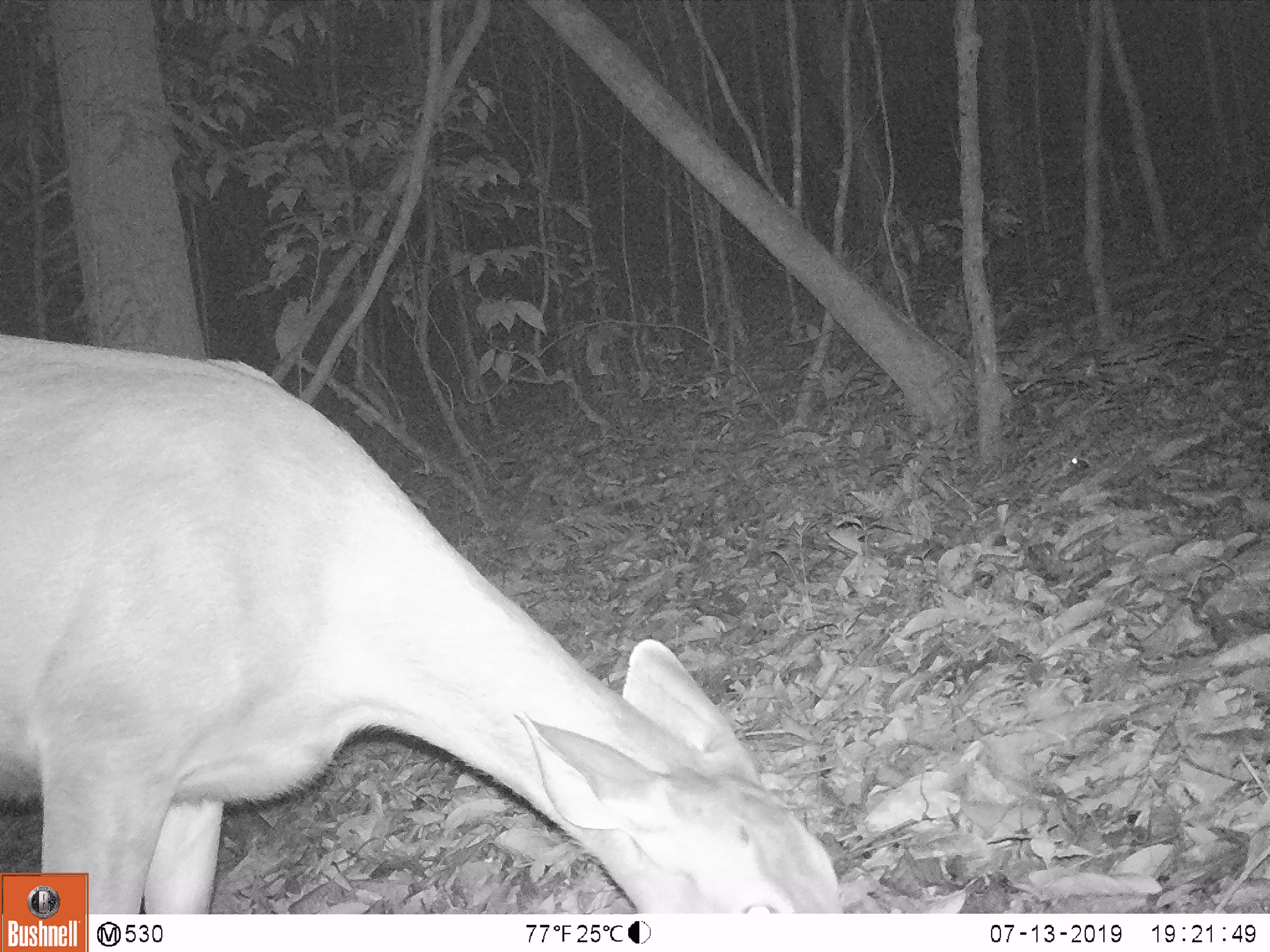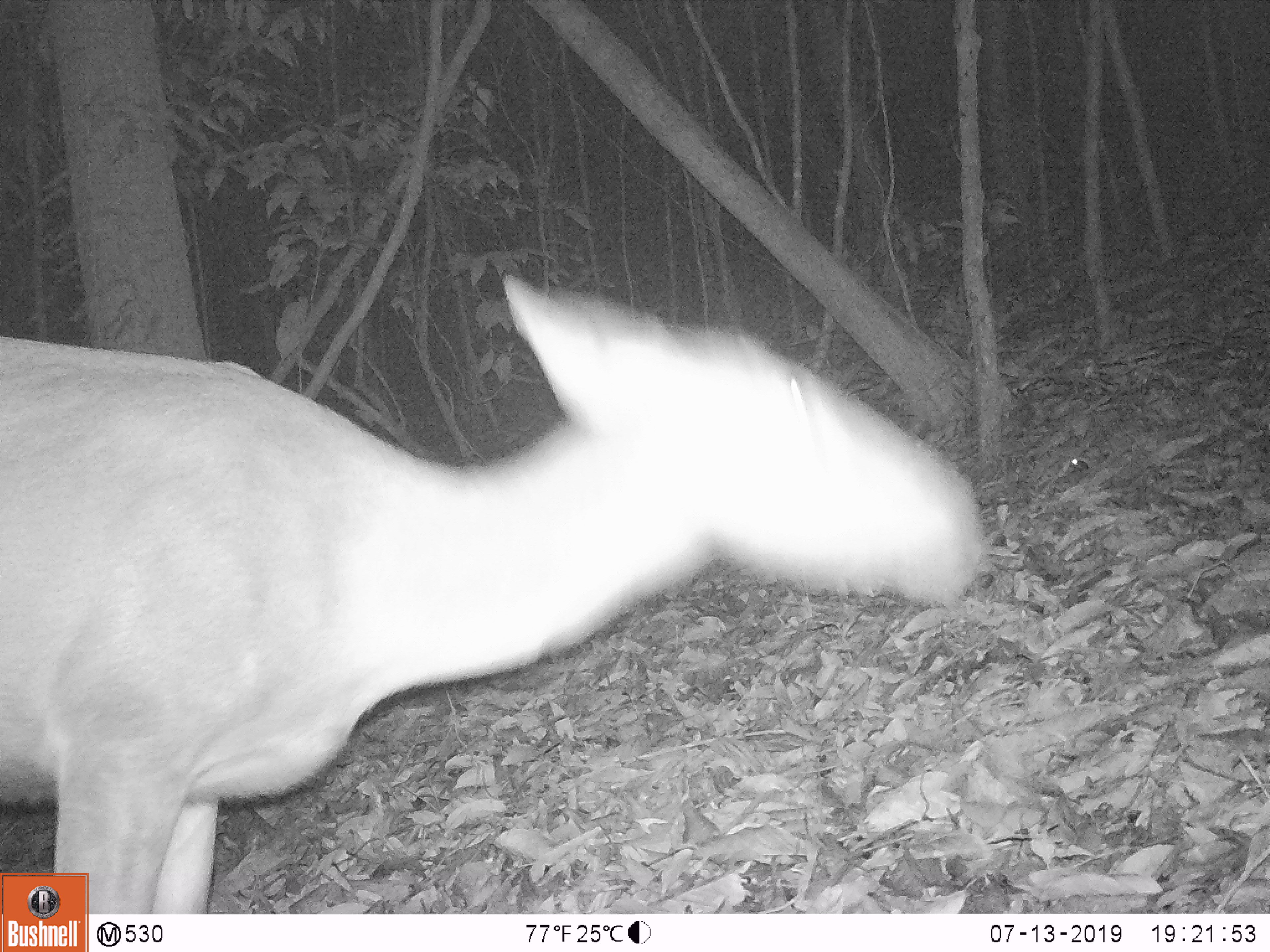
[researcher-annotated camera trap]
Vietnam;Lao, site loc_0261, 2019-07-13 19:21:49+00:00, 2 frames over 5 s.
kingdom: Animalia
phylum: Chordata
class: Mammalia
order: Artiodactyla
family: Cervidae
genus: Rusa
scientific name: Rusa unicolor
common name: sambar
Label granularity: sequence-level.